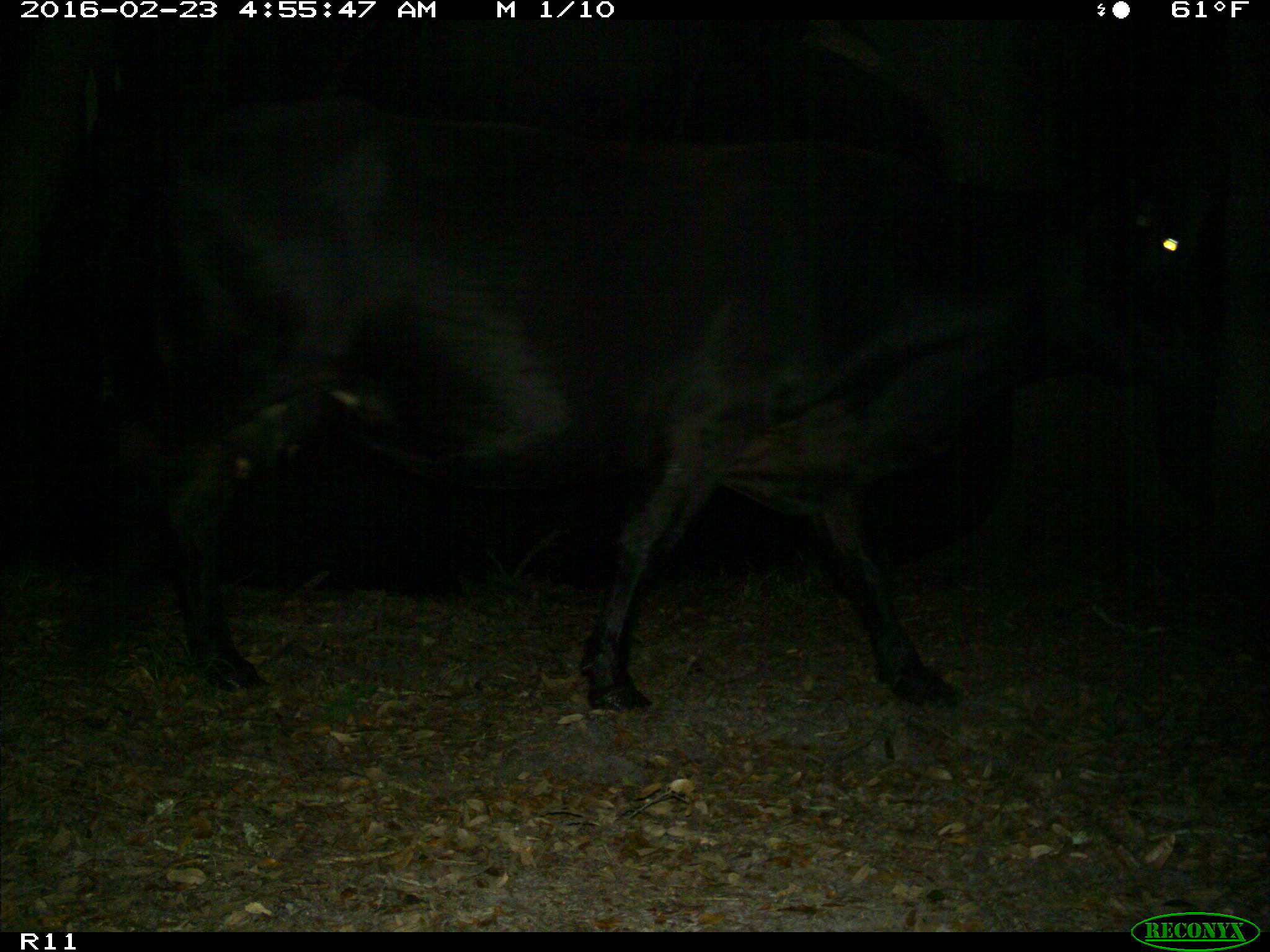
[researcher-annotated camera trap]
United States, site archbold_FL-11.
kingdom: Animalia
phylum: Chordata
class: Mammalia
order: Artiodactyla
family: Bovidae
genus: Bos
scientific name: Bos taurus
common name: domestic cow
Bos taurus (domestic cow).